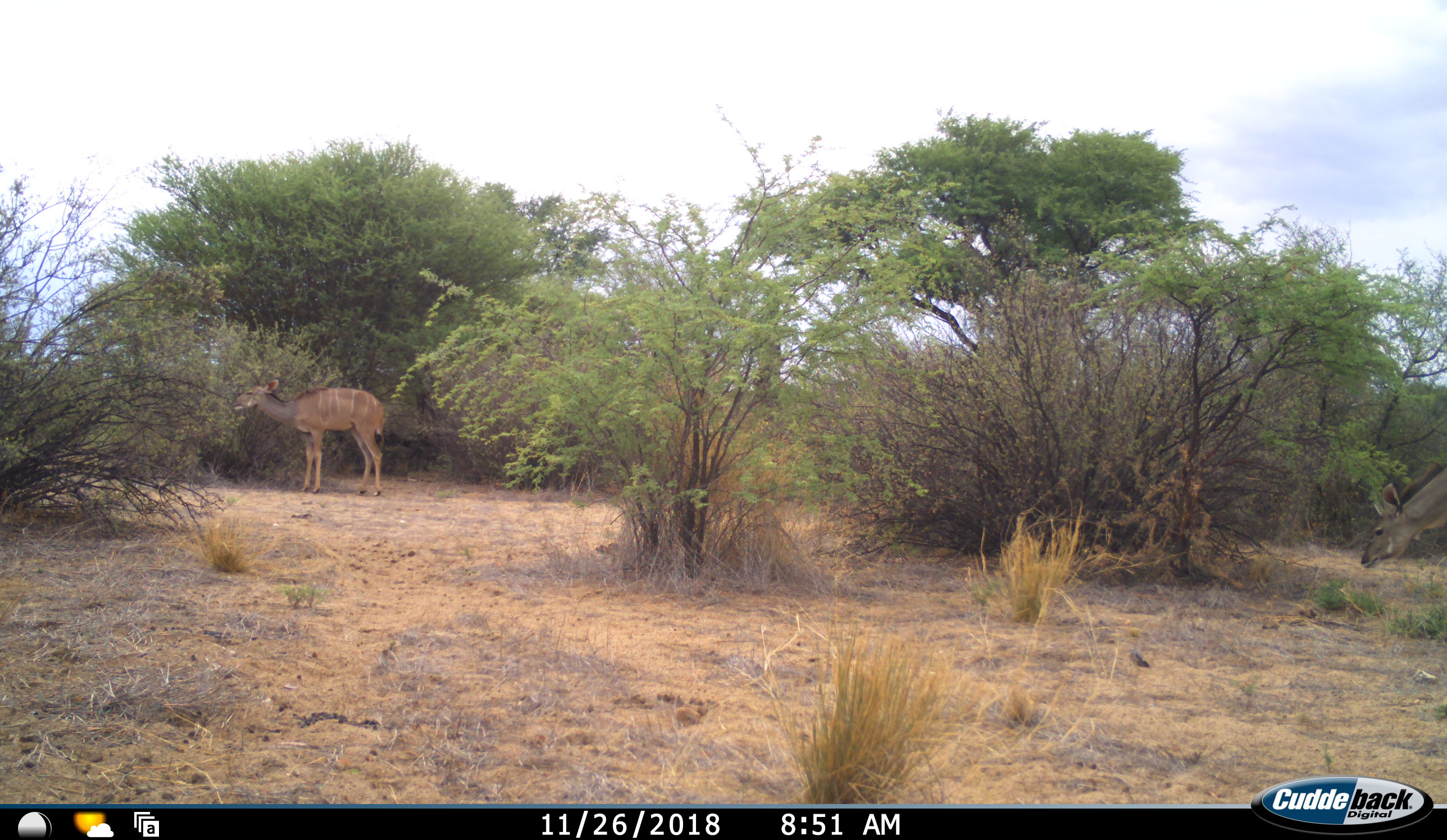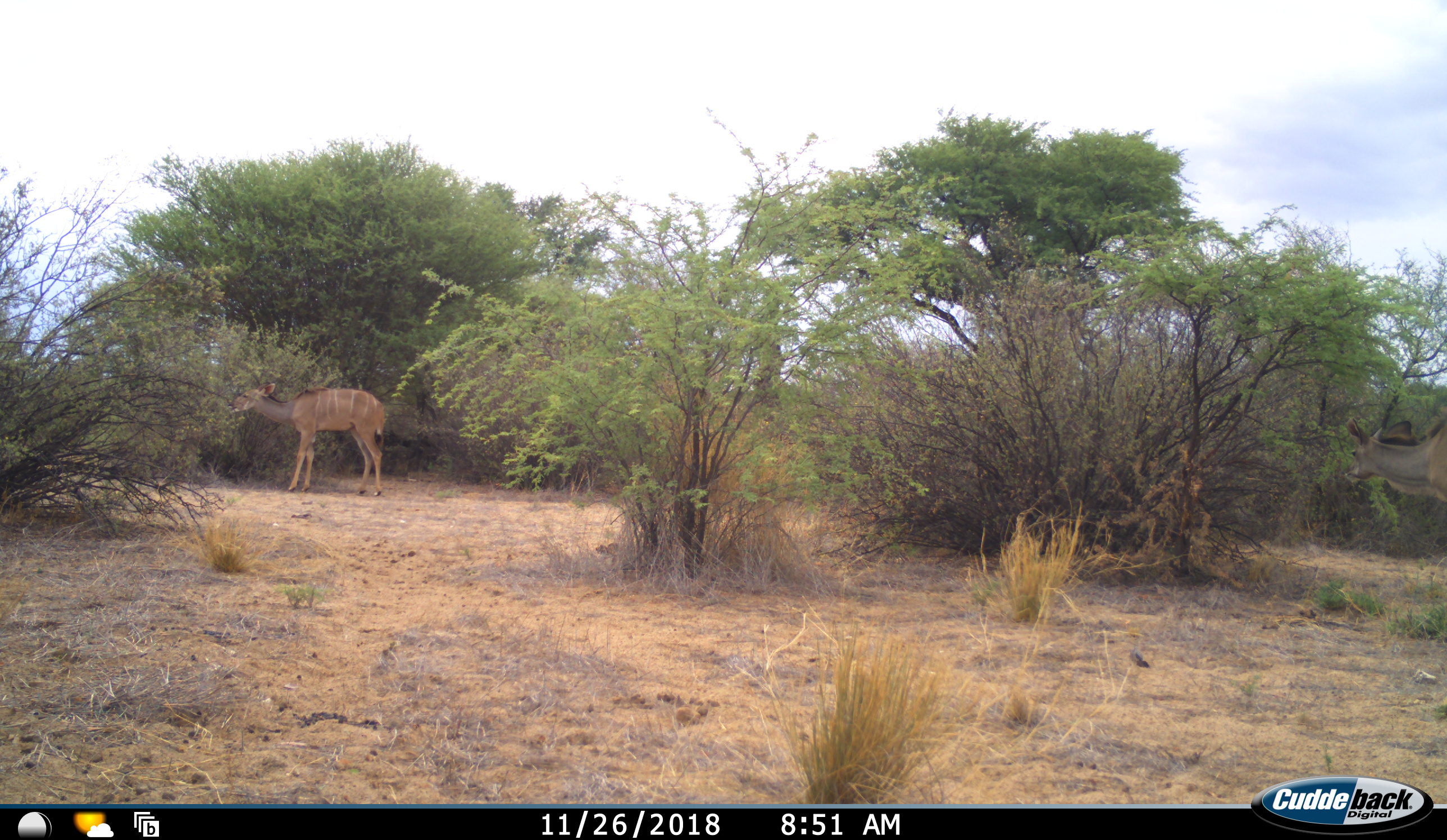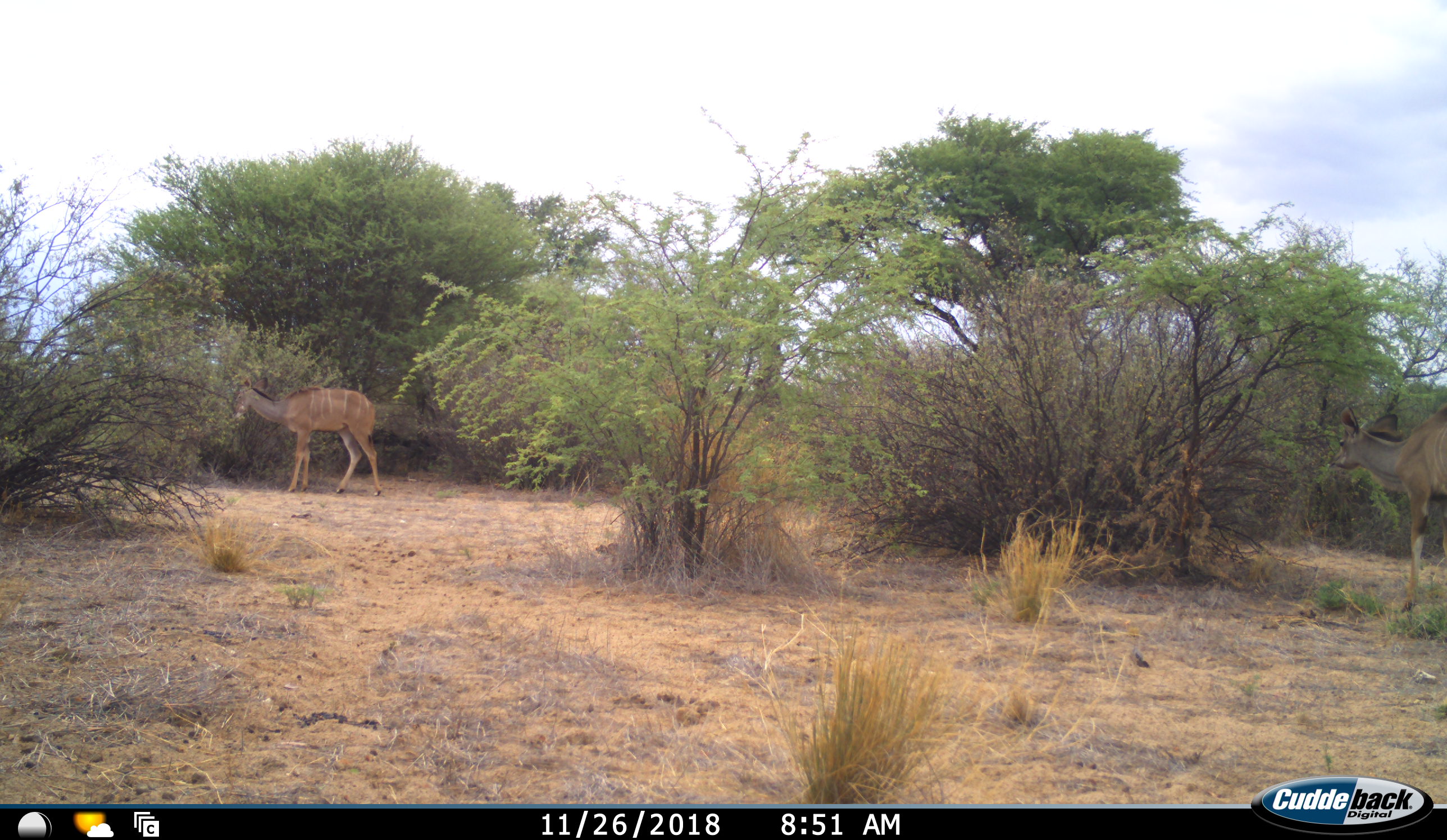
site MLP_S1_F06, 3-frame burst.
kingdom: Animalia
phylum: Chordata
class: Mammalia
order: Artiodactyla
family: Bovidae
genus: Tragelaphus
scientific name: Tragelaphus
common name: kudu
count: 2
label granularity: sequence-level